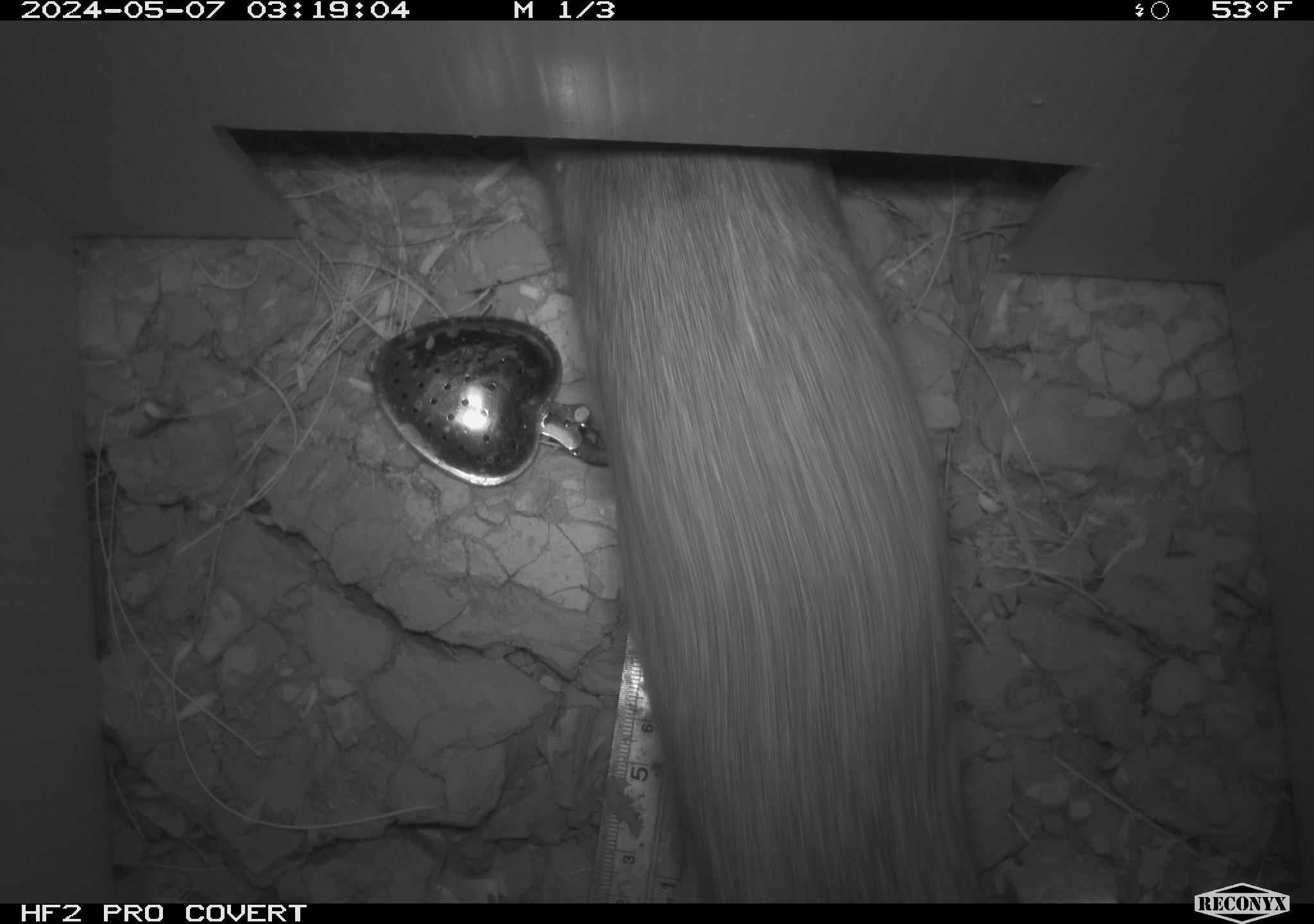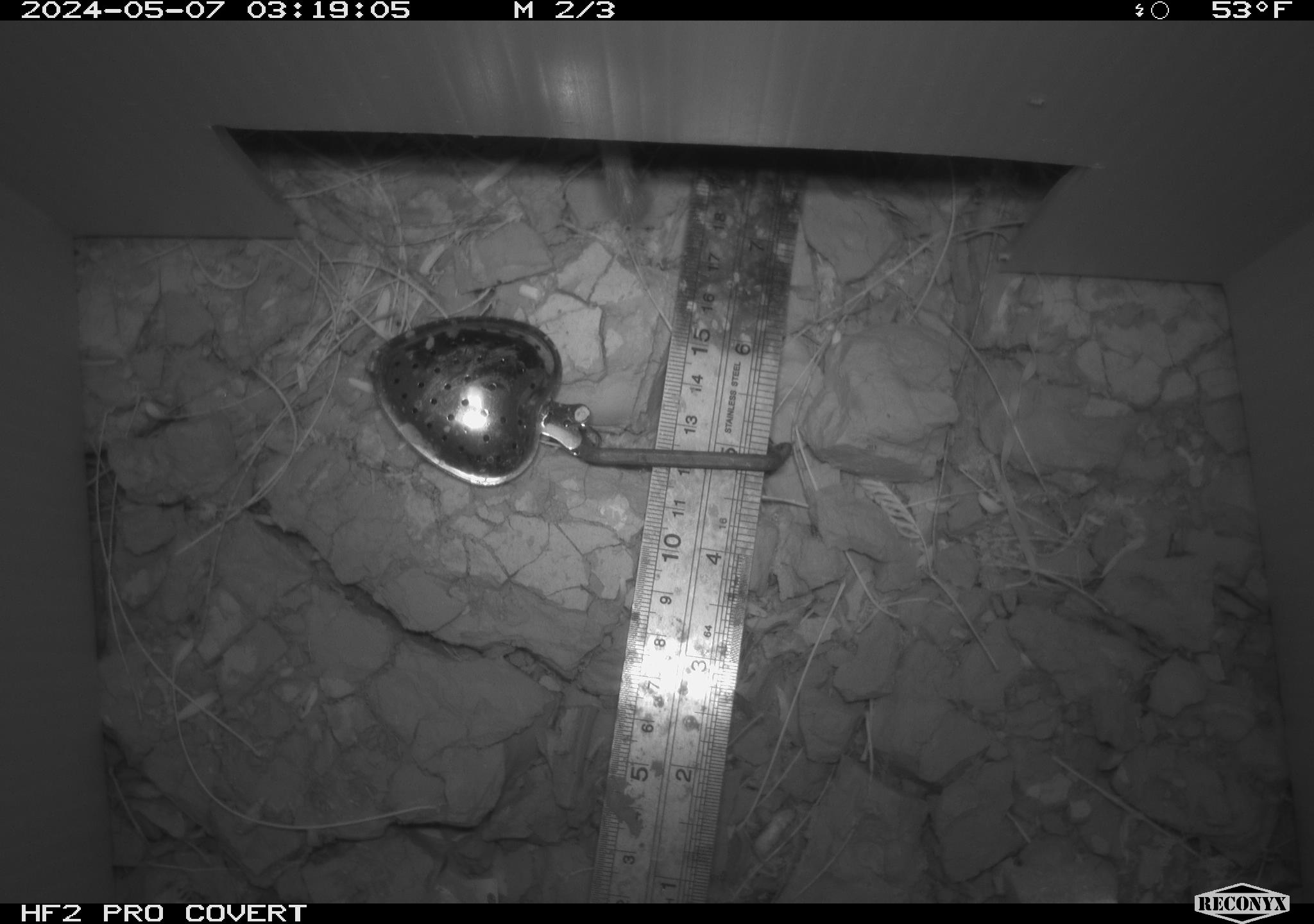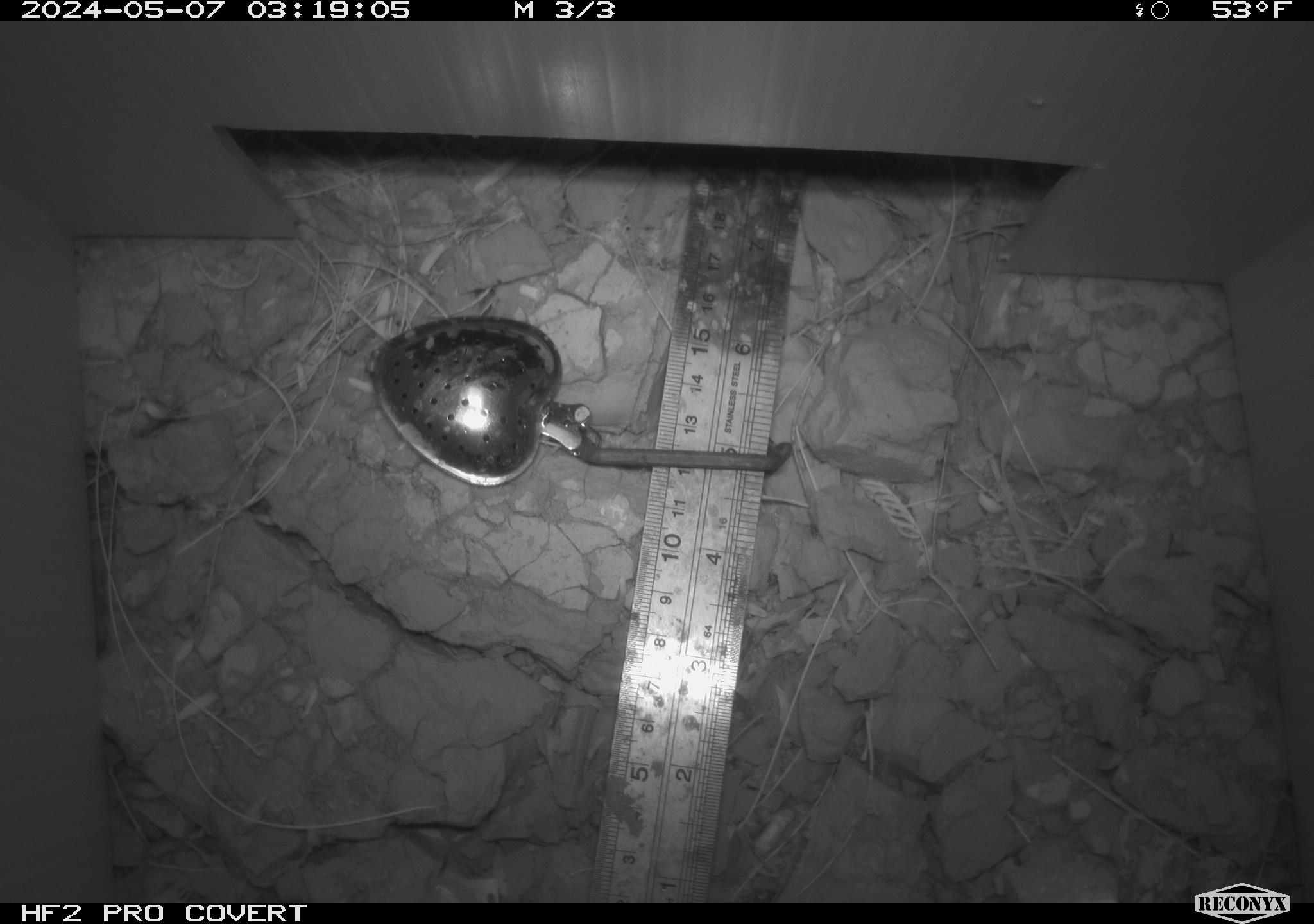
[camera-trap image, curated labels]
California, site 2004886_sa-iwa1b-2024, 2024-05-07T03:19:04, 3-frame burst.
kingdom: Animalia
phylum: Chordata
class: Mammalia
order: Rodentia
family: Cricetidae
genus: Neotoma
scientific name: Neotoma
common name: pack rat or woodrat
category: neotoma species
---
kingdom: Animalia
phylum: Chordata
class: Mammalia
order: Rodentia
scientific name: Rodentia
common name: rodent